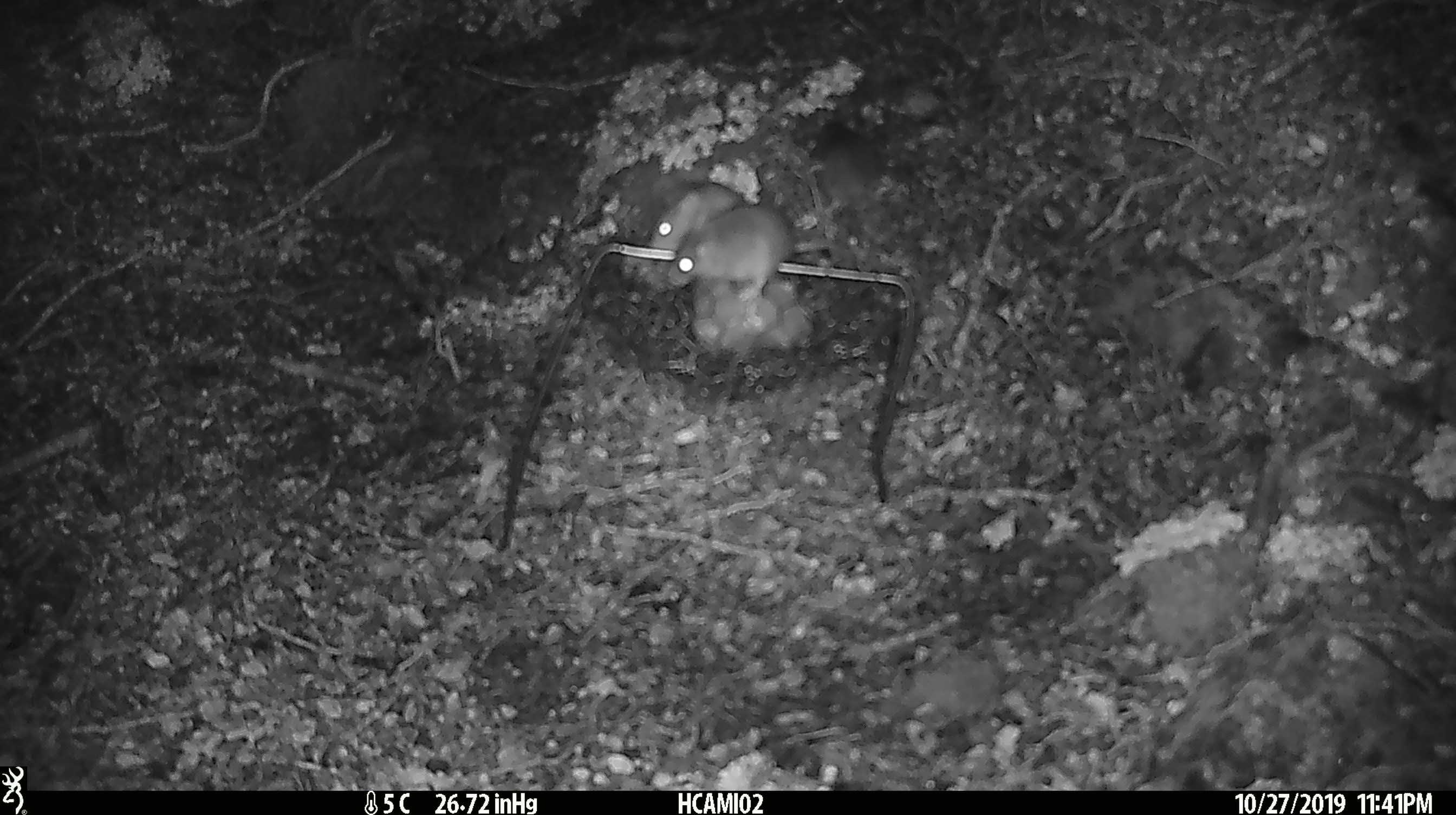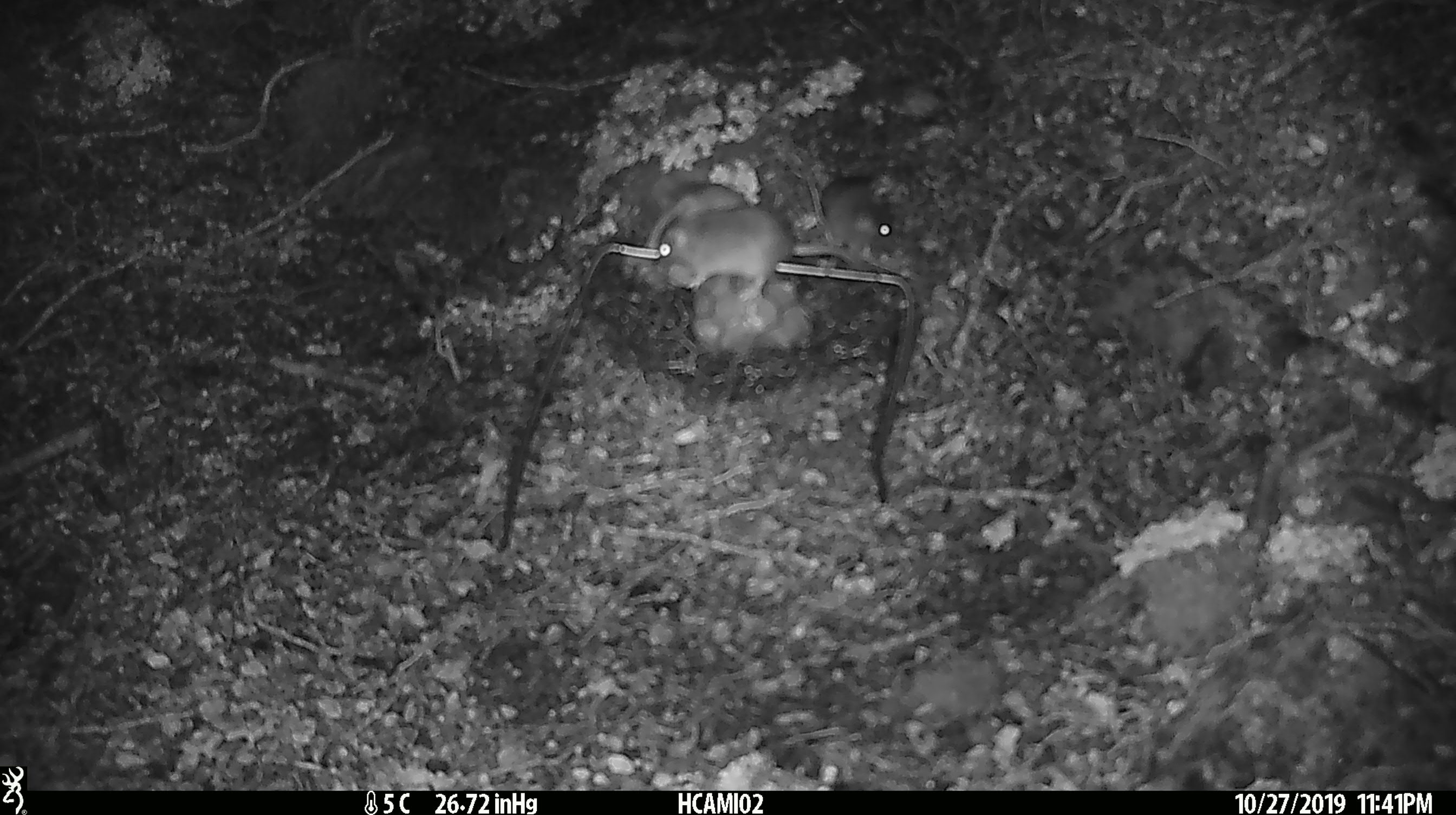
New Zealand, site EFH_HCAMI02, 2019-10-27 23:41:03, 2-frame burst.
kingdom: Animalia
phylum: Chordata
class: Mammalia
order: Rodentia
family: Muridae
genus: Mus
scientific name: Mus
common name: mouse